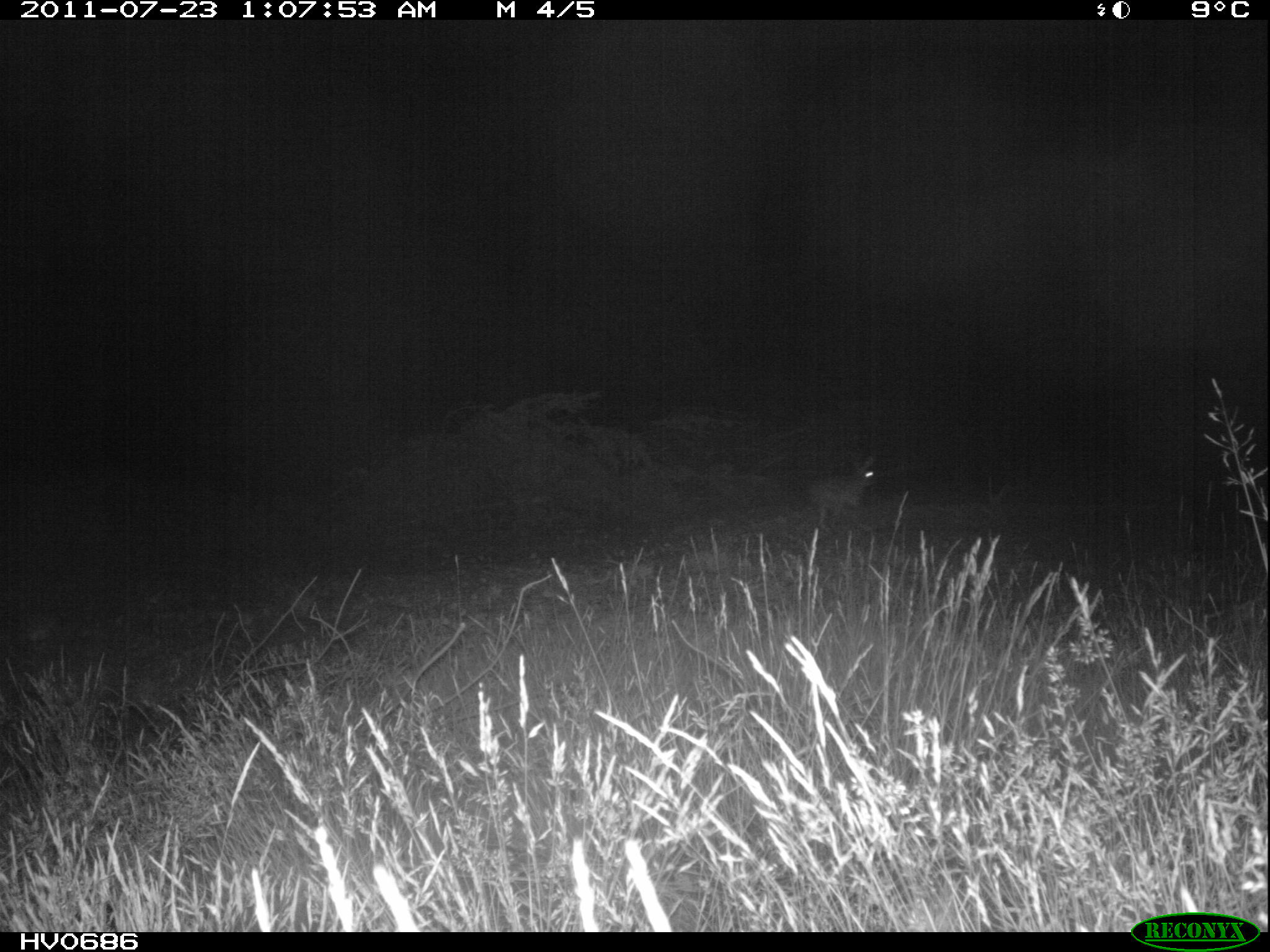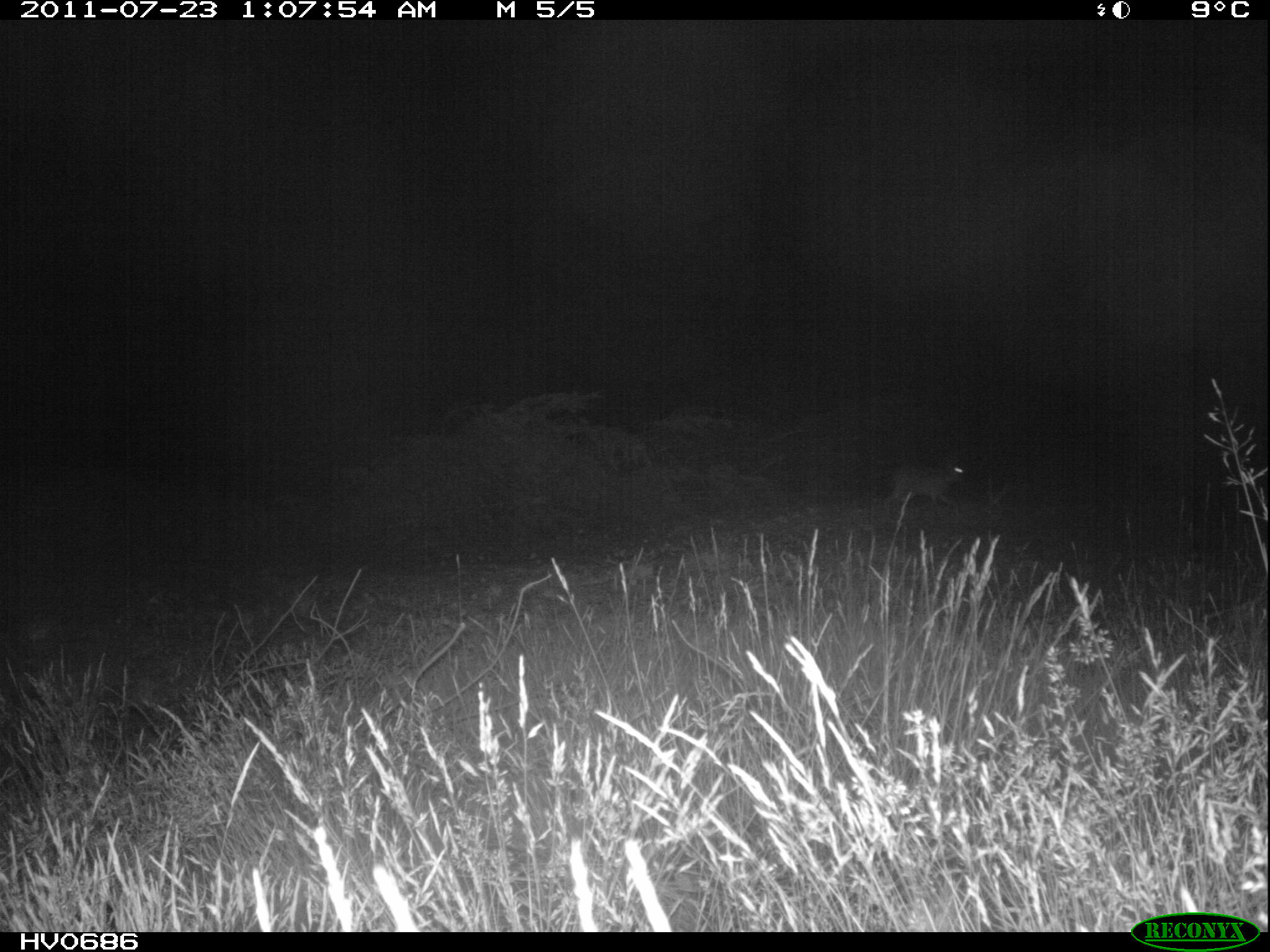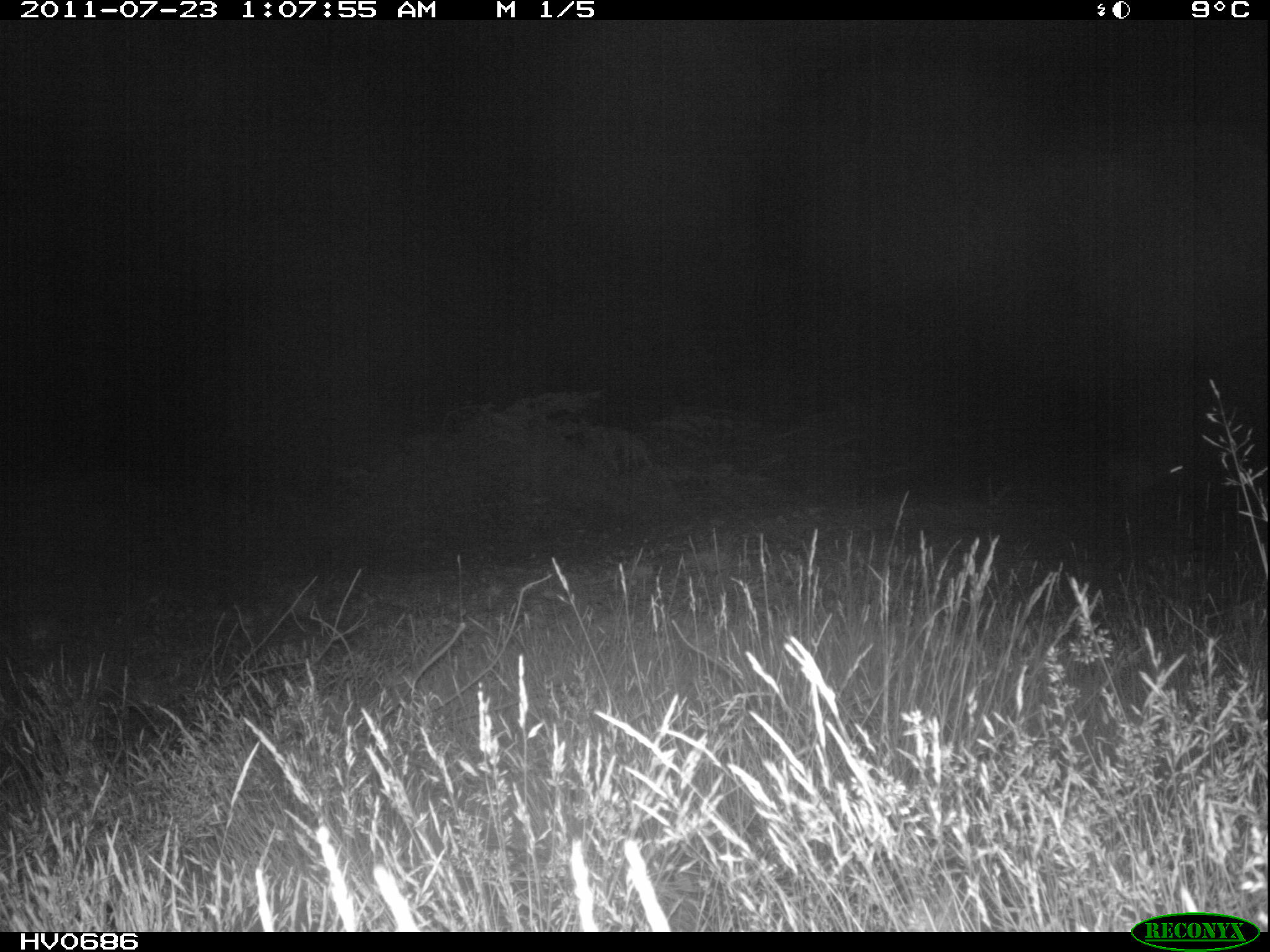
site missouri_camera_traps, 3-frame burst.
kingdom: Animalia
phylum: Chordata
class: Mammalia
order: Lagomorpha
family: Leporidae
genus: Lepus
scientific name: Lepus europaeus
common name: european hare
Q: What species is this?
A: European hare (Lepus europaeus).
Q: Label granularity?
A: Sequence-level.